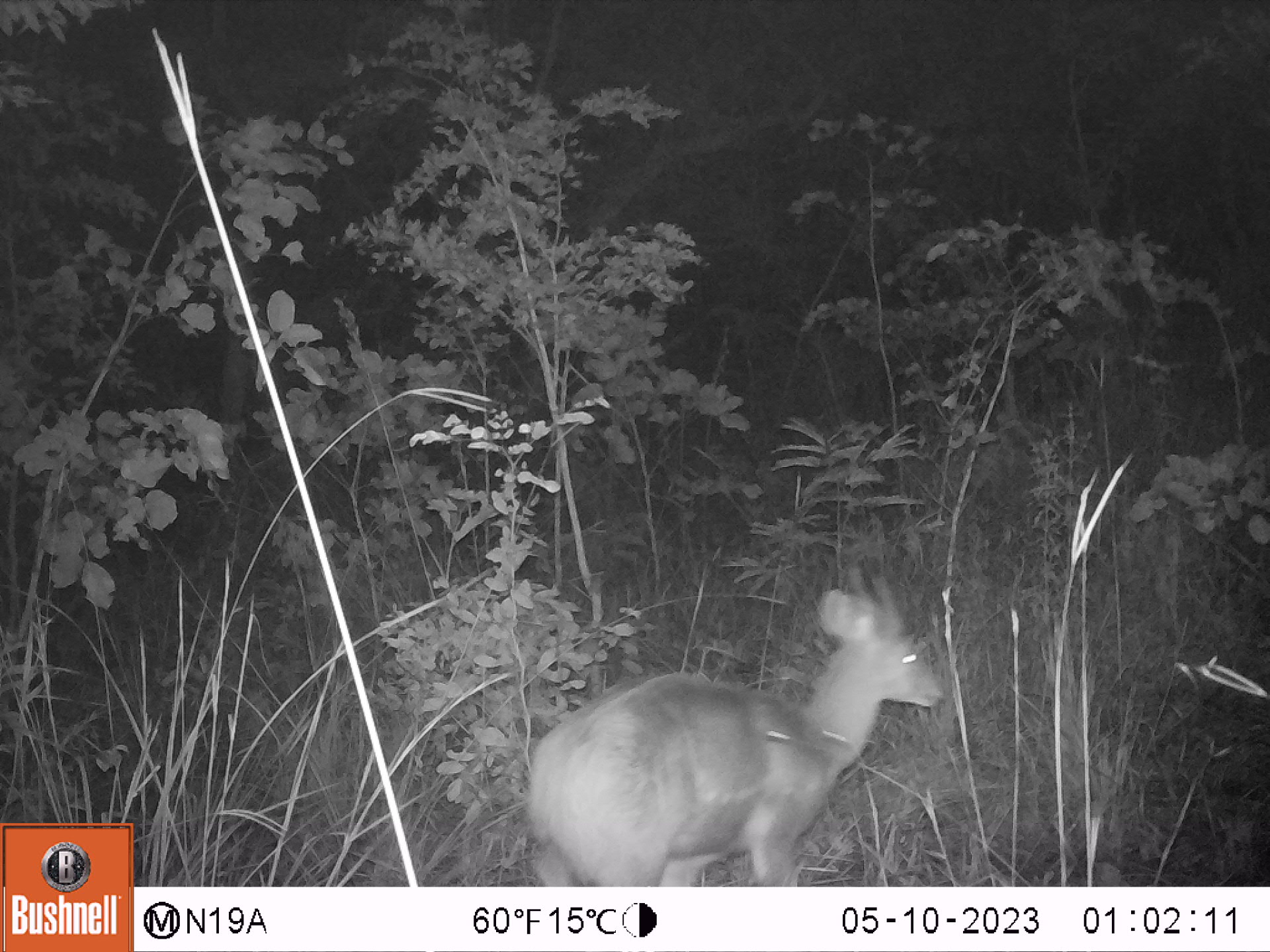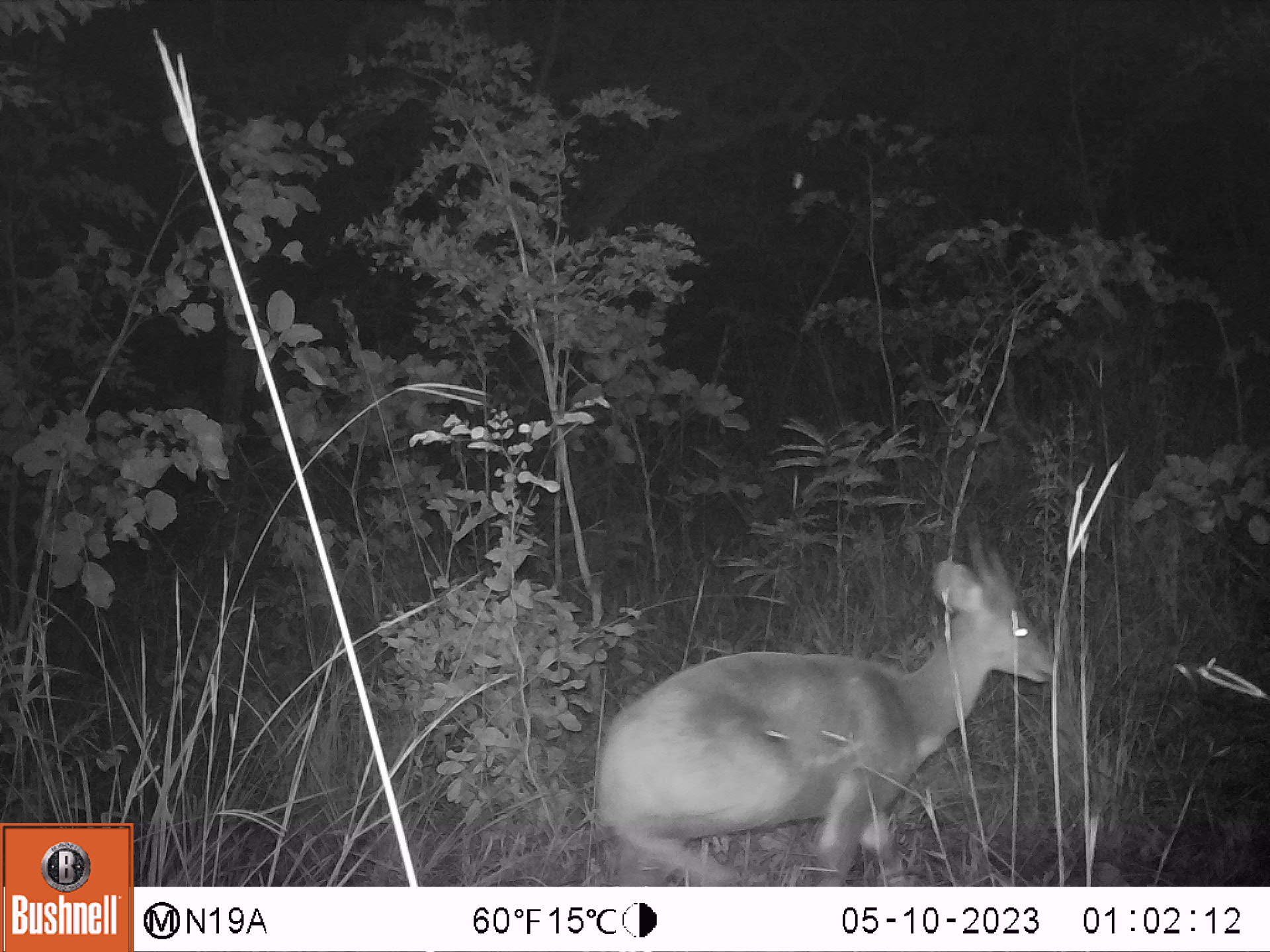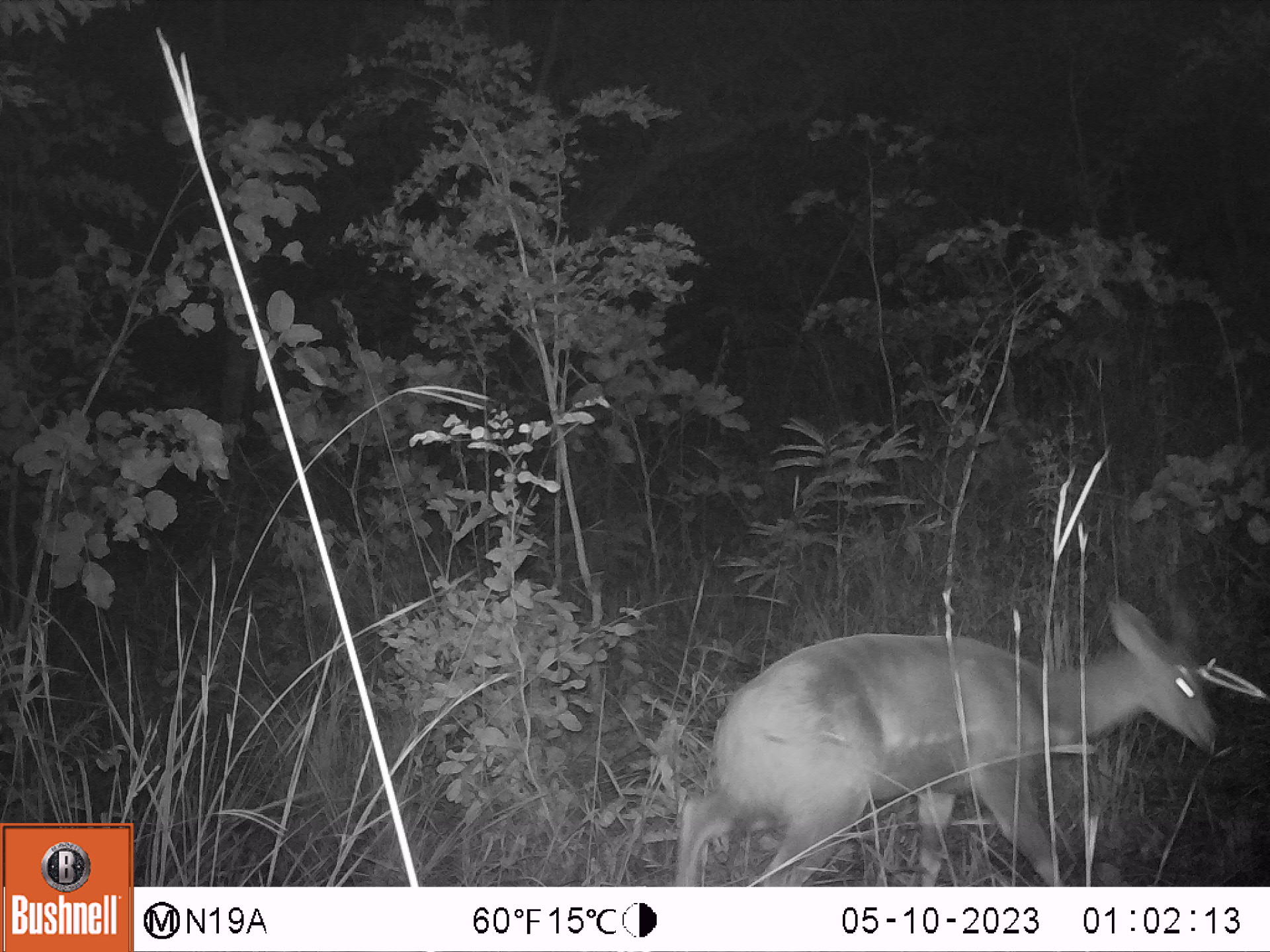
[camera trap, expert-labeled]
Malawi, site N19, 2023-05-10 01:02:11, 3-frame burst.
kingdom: Animalia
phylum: Chordata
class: Mammalia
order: Artiodactyla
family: Bovidae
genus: Tragelaphus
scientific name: Tragelaphus sylvaticus sylvaticus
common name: cape bushbuck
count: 1